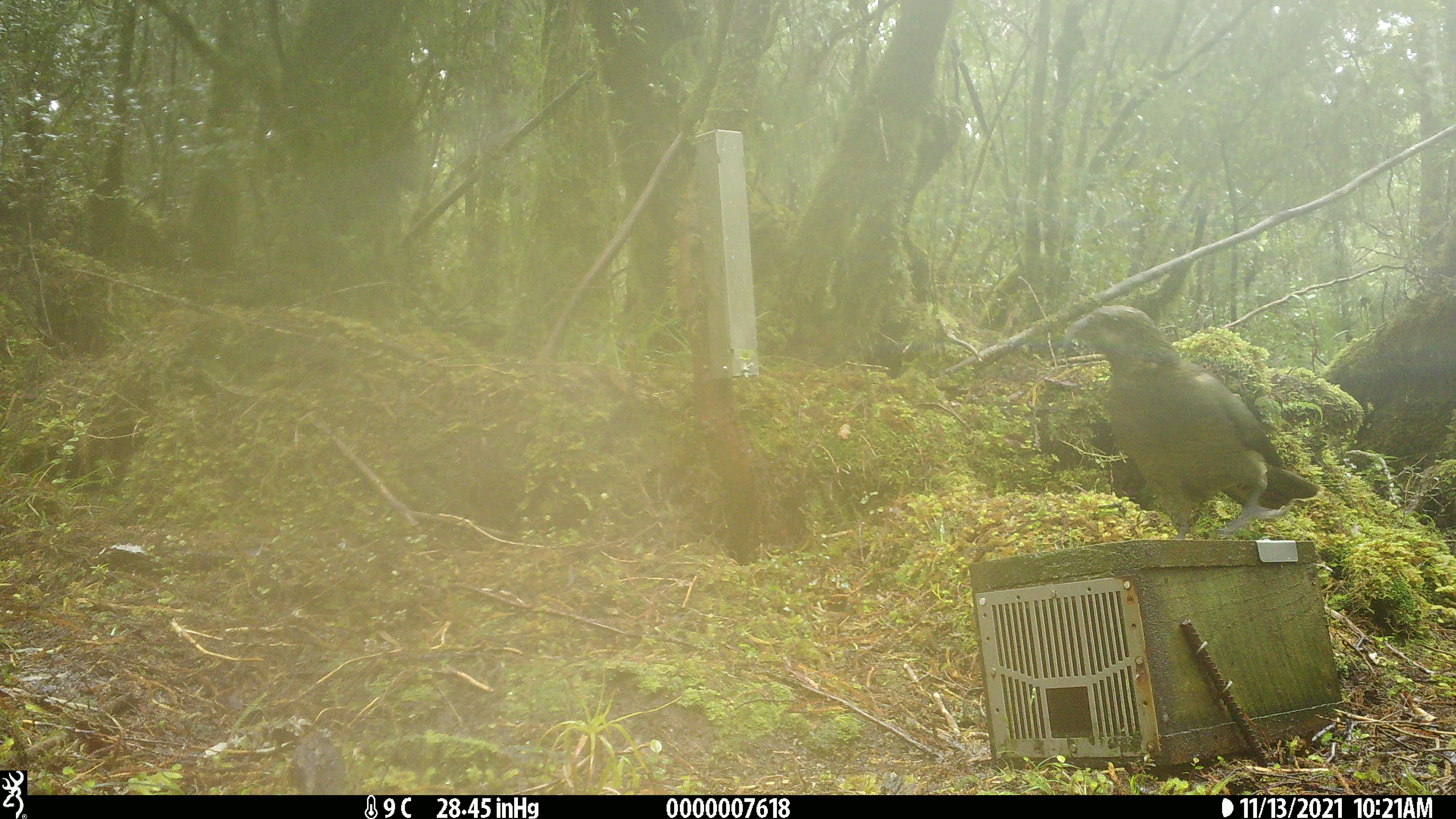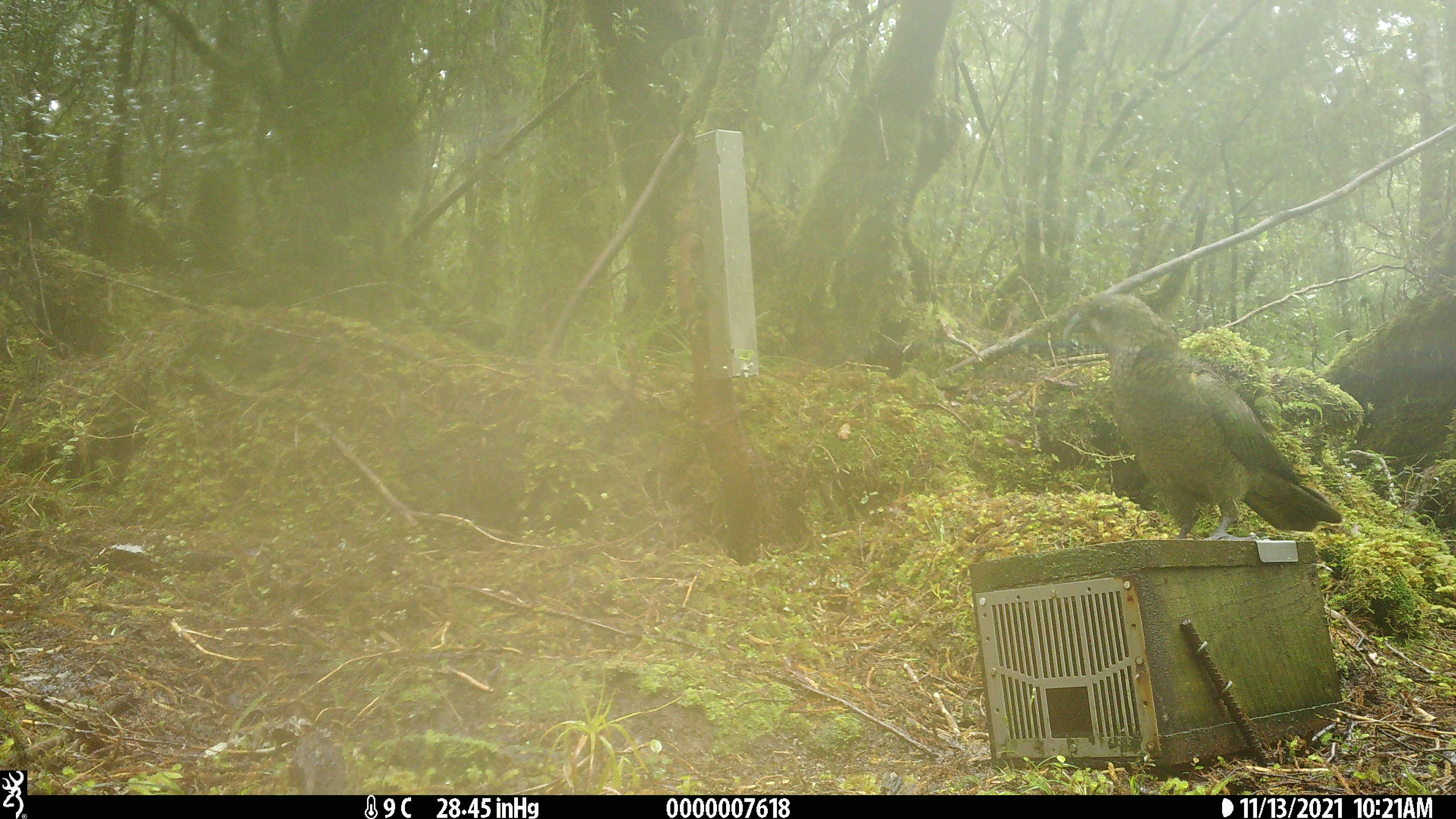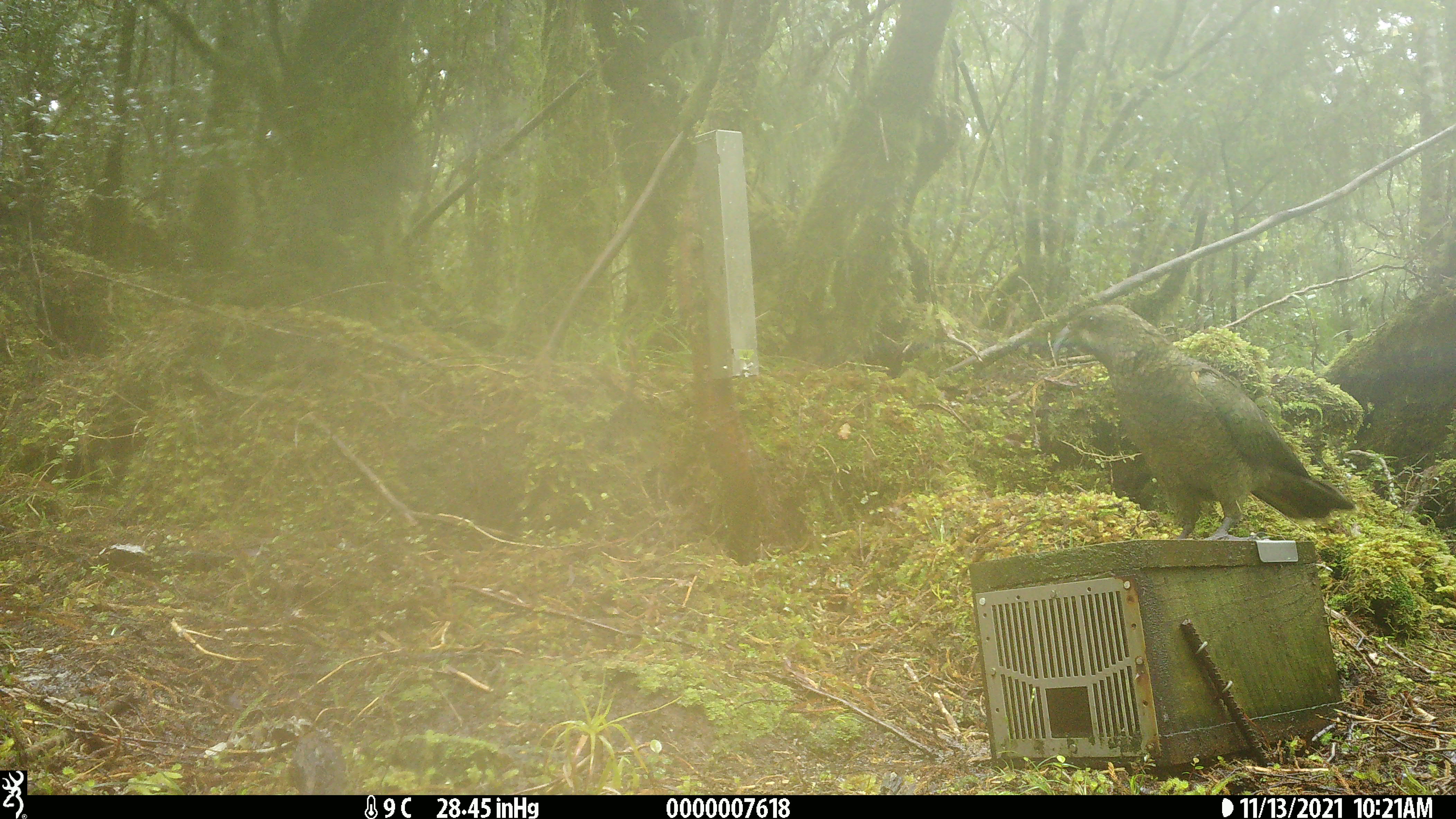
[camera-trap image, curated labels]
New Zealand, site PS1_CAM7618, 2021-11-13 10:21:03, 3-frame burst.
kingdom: Animalia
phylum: Chordata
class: Aves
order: Psittaciformes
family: Strigopidae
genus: Nestor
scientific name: Nestor notabilis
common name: kea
Kea (Nestor notabilis).